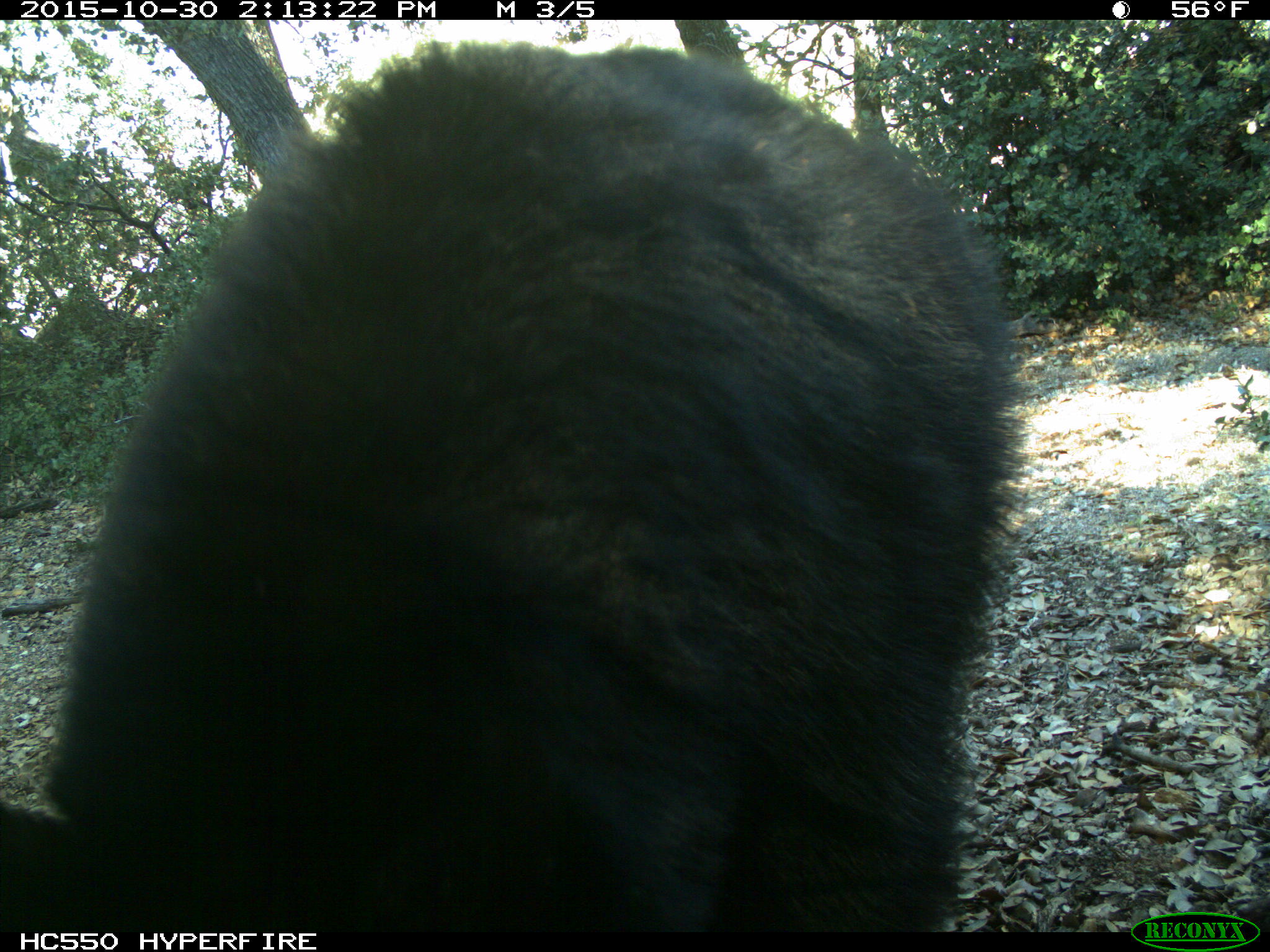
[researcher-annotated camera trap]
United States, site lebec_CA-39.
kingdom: Animalia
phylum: Chordata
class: Mammalia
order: Carnivora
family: Ursidae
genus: Ursus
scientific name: Ursus americanus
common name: american black bear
Ursus americanus (american black bear).